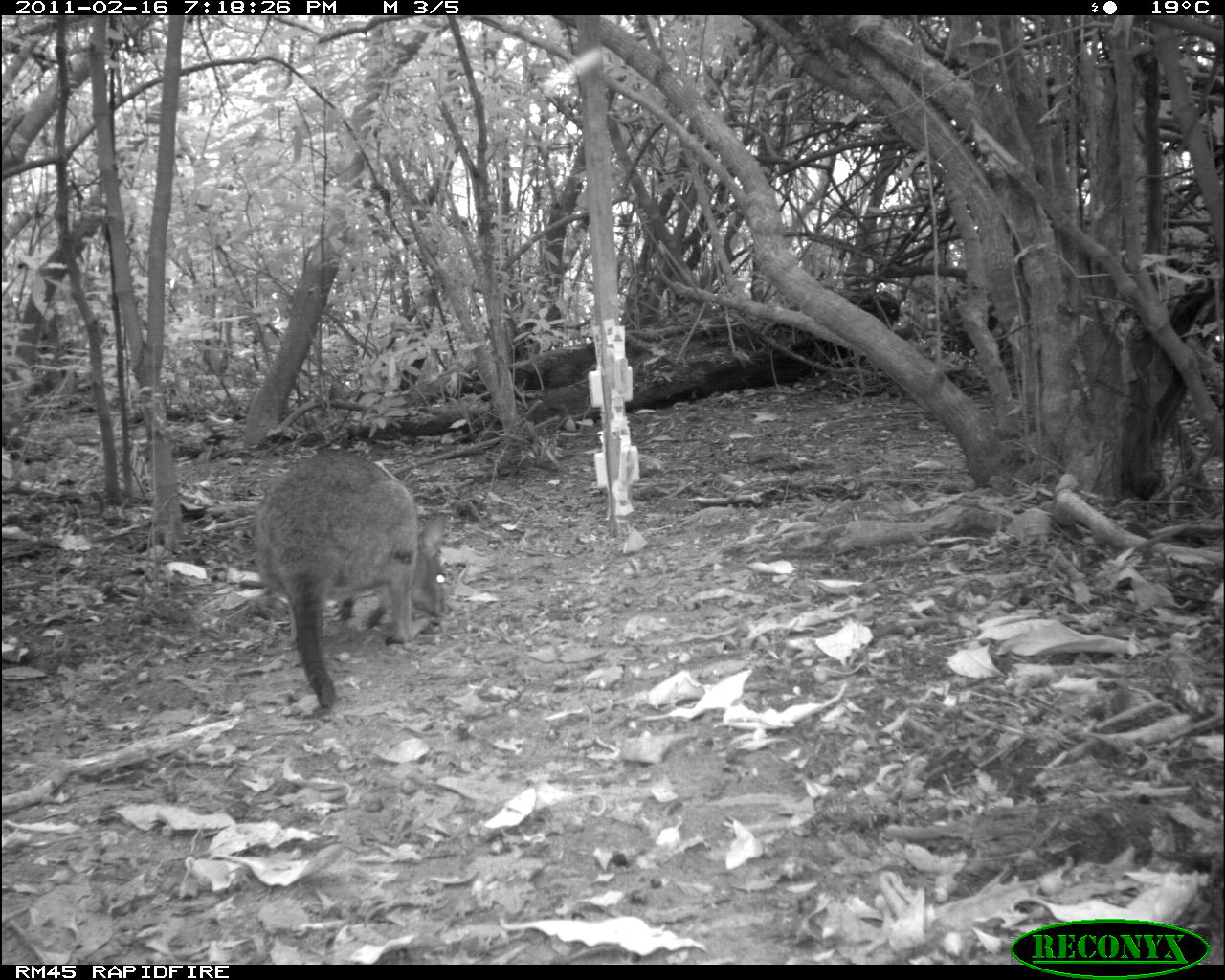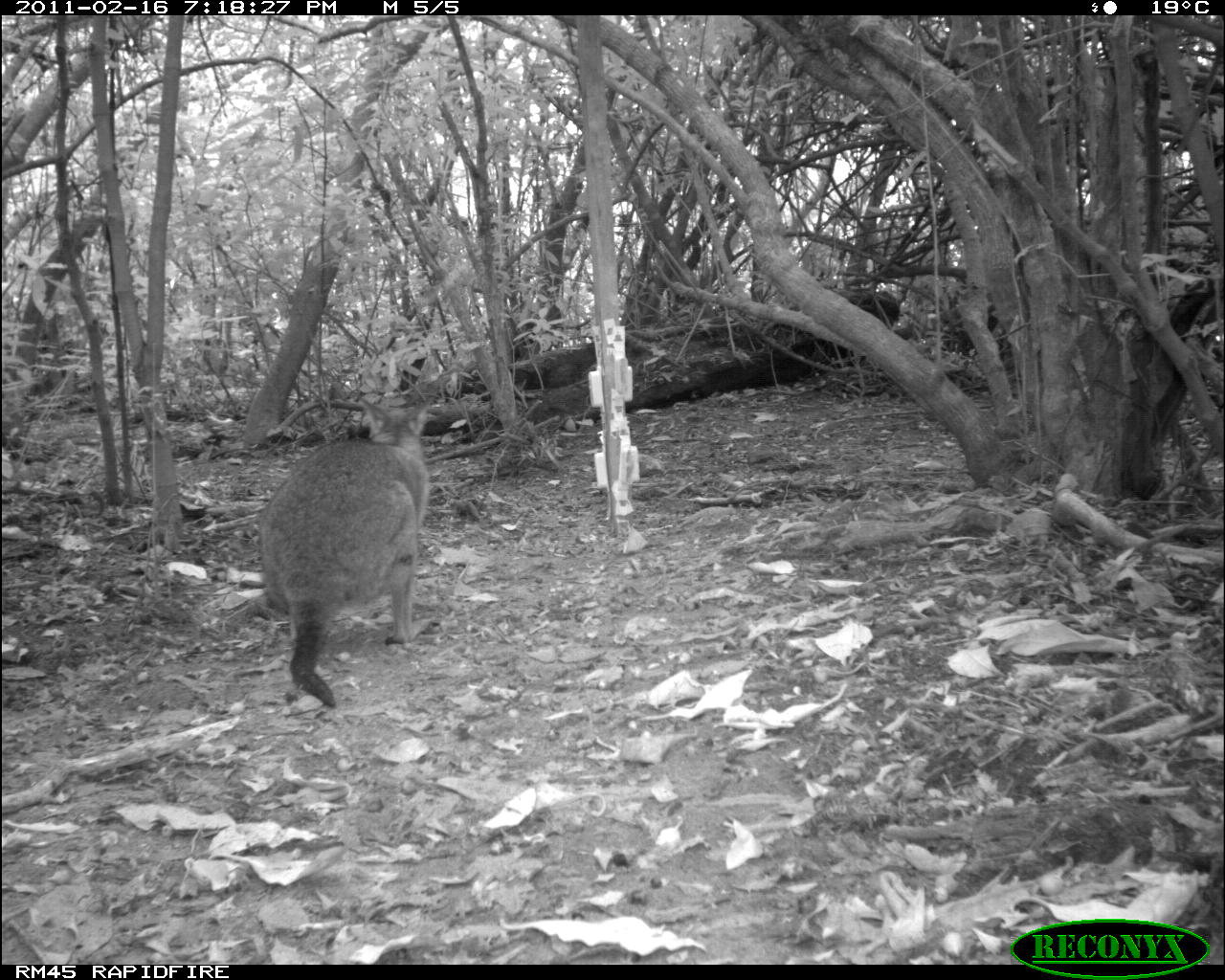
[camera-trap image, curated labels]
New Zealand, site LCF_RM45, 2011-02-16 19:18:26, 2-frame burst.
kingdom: Animalia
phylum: Chordata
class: Mammalia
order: Diprotodontia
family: Macropodidae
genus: Notamacropus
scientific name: Notamacropus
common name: wallaby